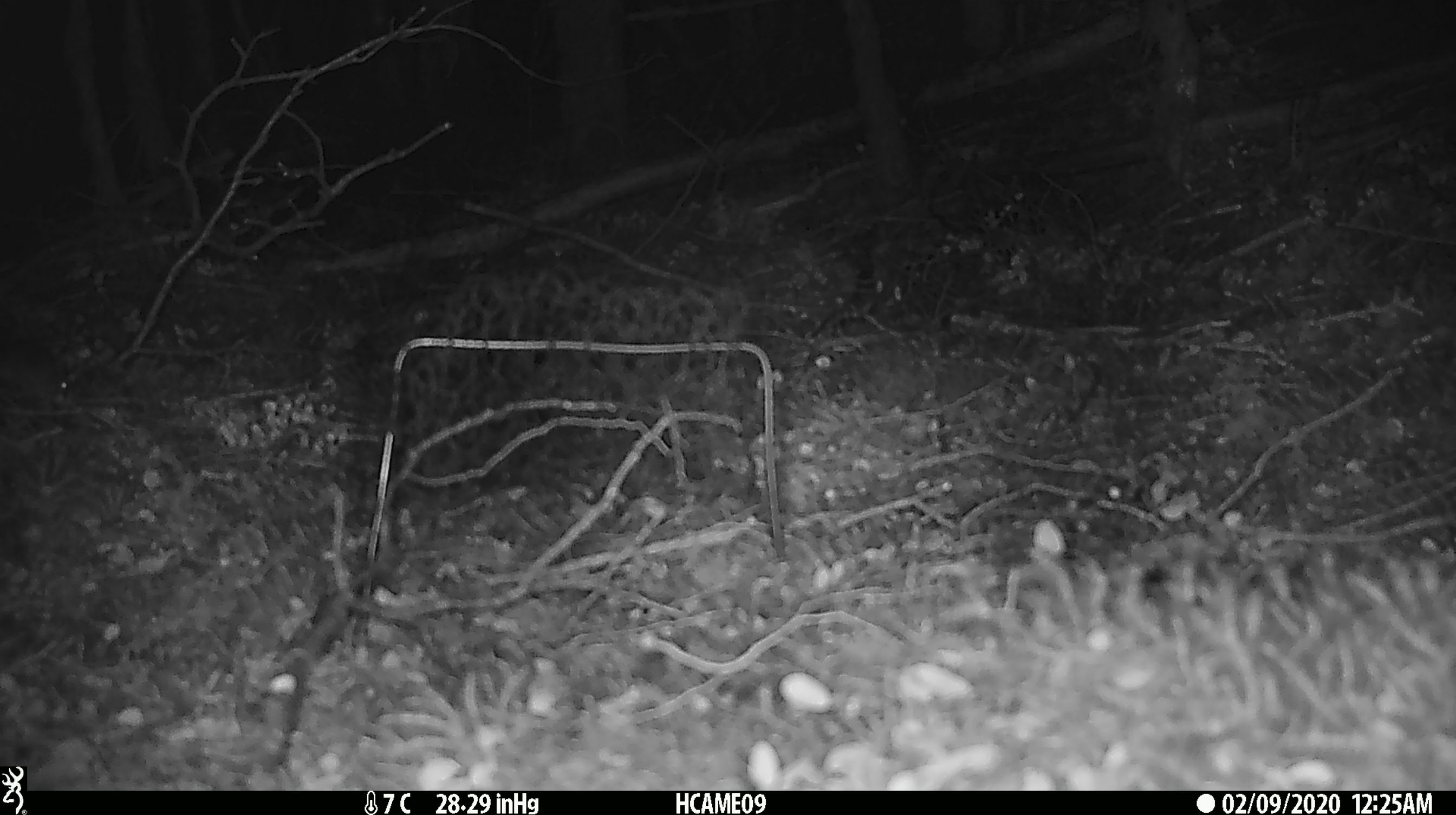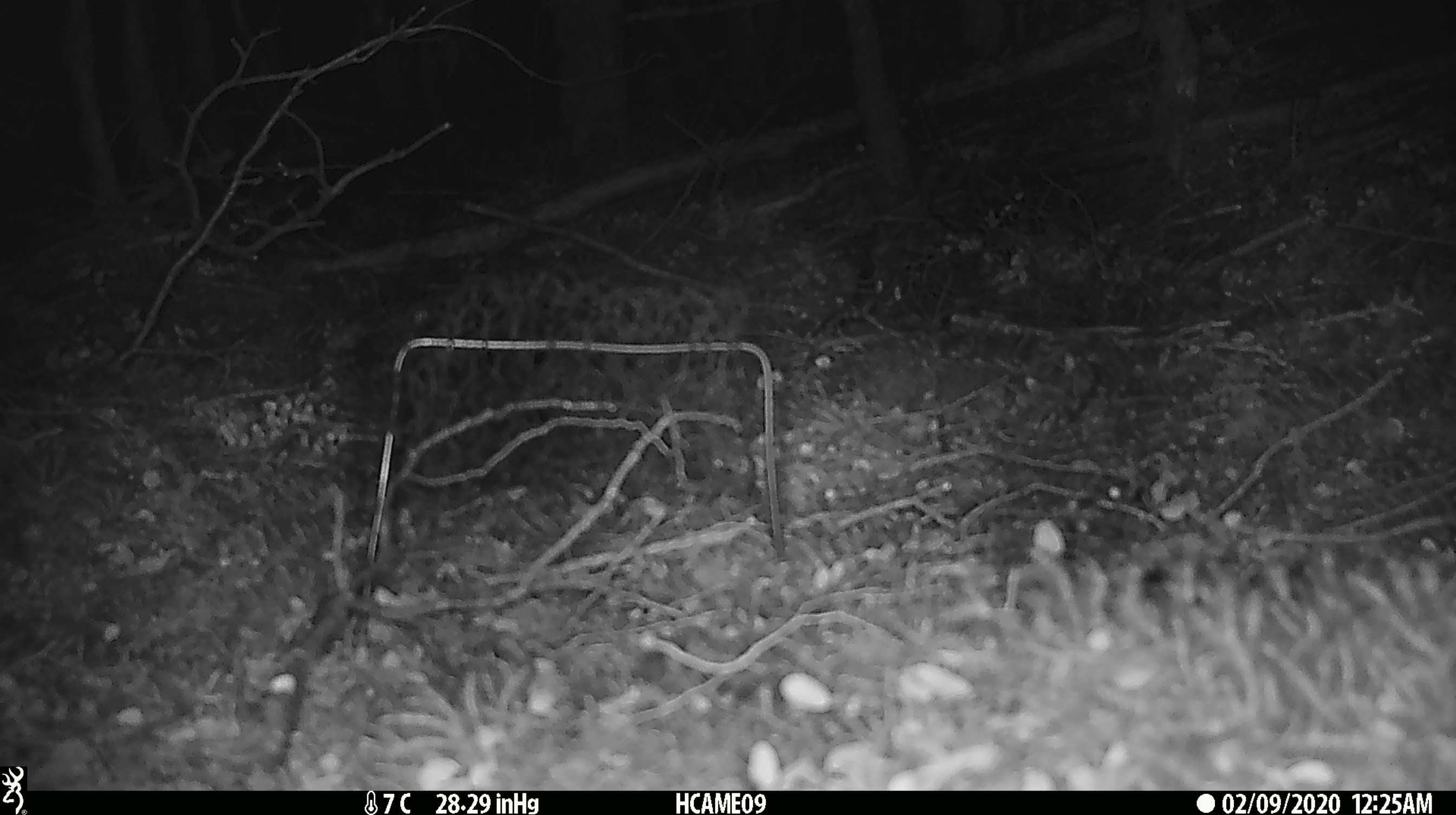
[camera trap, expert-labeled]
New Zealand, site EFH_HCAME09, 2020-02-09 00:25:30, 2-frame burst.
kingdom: Animalia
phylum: Chordata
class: Mammalia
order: Rodentia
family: Muridae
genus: Mus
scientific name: Mus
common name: mouse